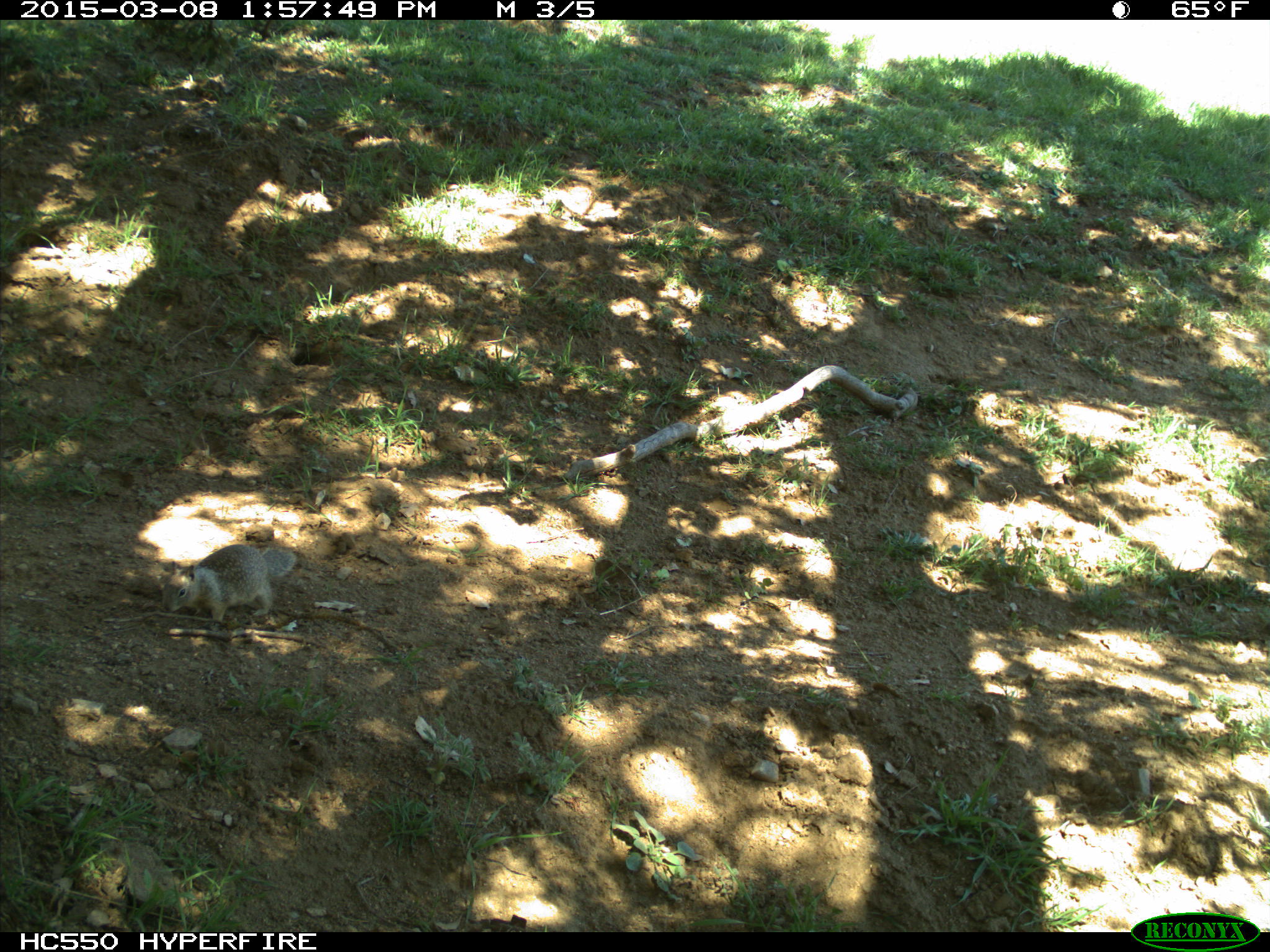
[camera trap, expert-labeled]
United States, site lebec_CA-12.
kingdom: Animalia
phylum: Chordata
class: Mammalia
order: Rodentia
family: Sciuridae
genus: Otospermophilus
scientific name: Otospermophilus beecheyi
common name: california ground squirrel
Otospermophilus beecheyi (california ground squirrel).